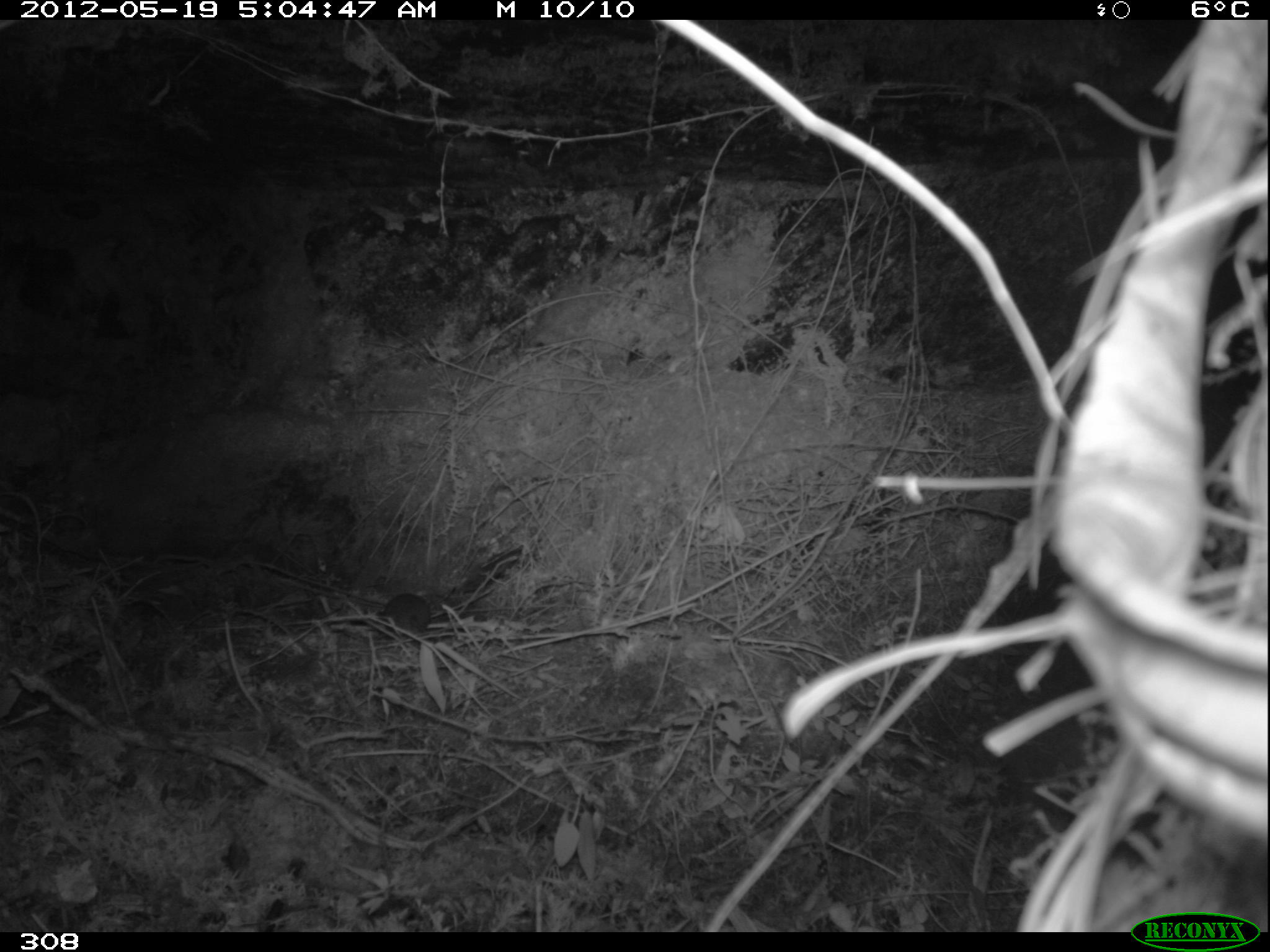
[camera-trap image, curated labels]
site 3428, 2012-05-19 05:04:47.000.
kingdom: Animalia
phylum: Chordata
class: Mammalia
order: Rodentia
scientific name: Rodentia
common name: rodents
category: unknown rodent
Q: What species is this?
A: Unknown rodent (rodents) (Rodentia).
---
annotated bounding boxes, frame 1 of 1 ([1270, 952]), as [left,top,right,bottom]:
unknown rodent: [375,593,431,635]